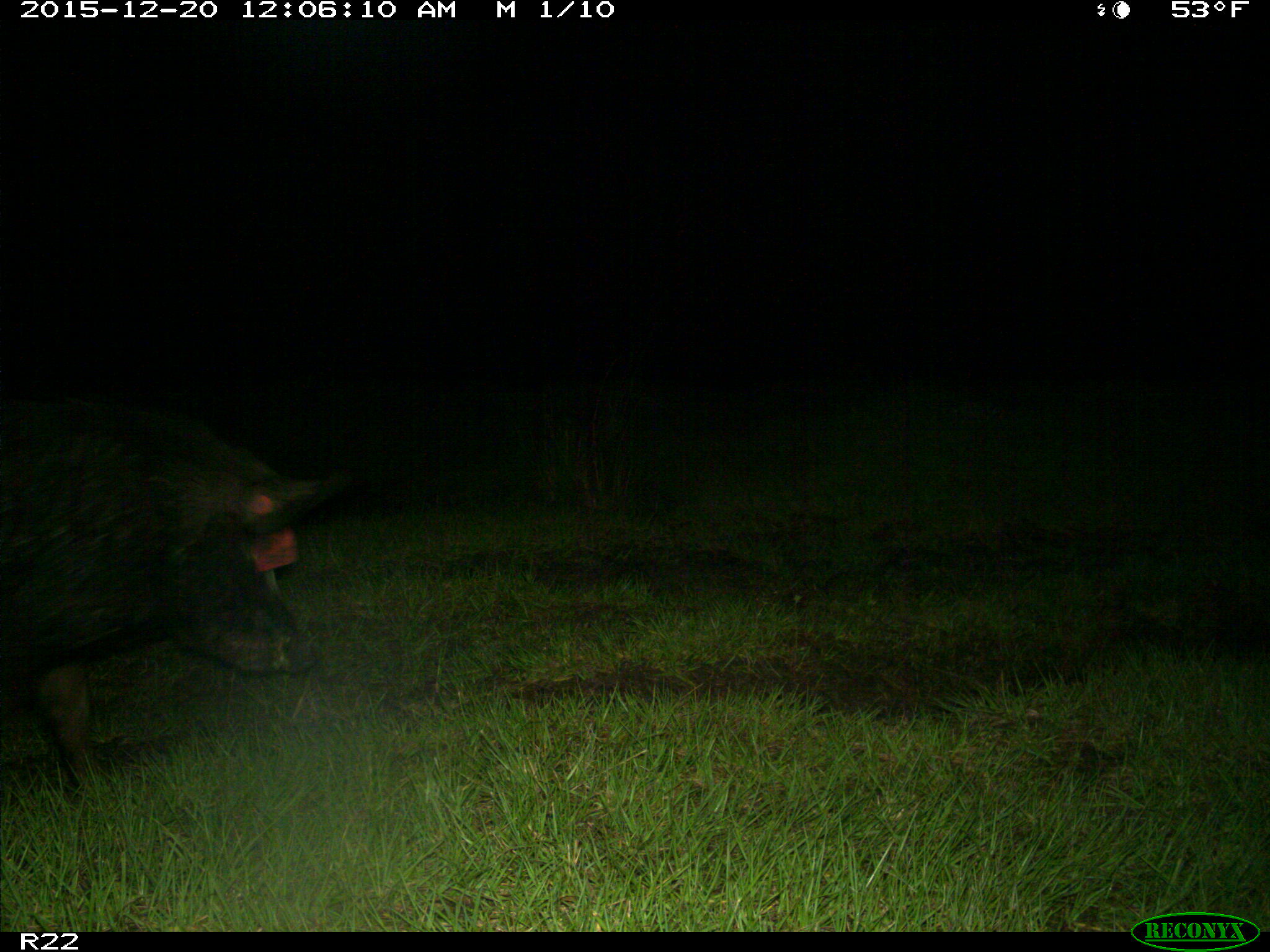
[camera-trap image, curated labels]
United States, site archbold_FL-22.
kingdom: Animalia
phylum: Chordata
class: Mammalia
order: Artiodactyla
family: Suidae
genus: Sus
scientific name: Sus scrofa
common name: wild boar